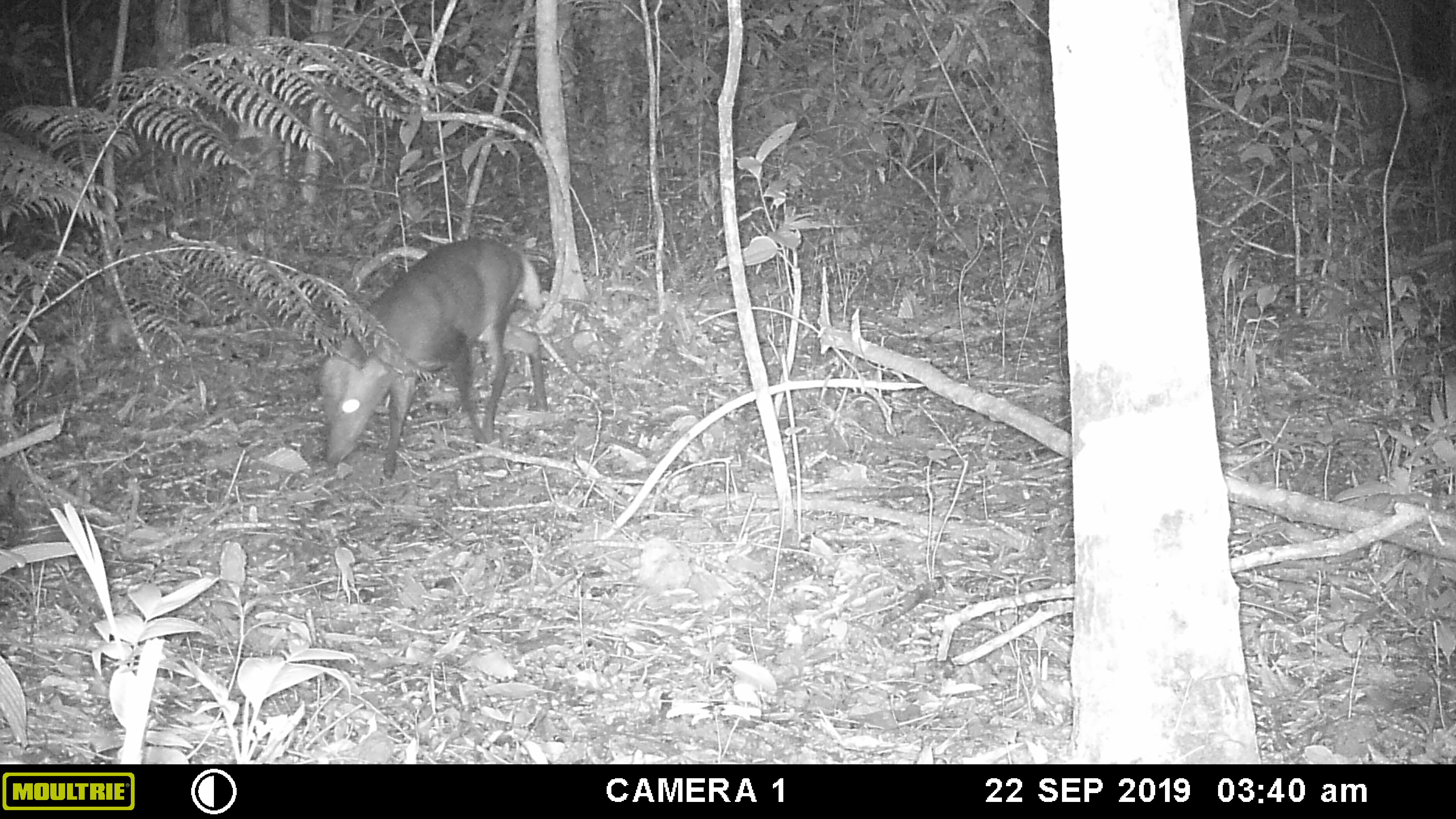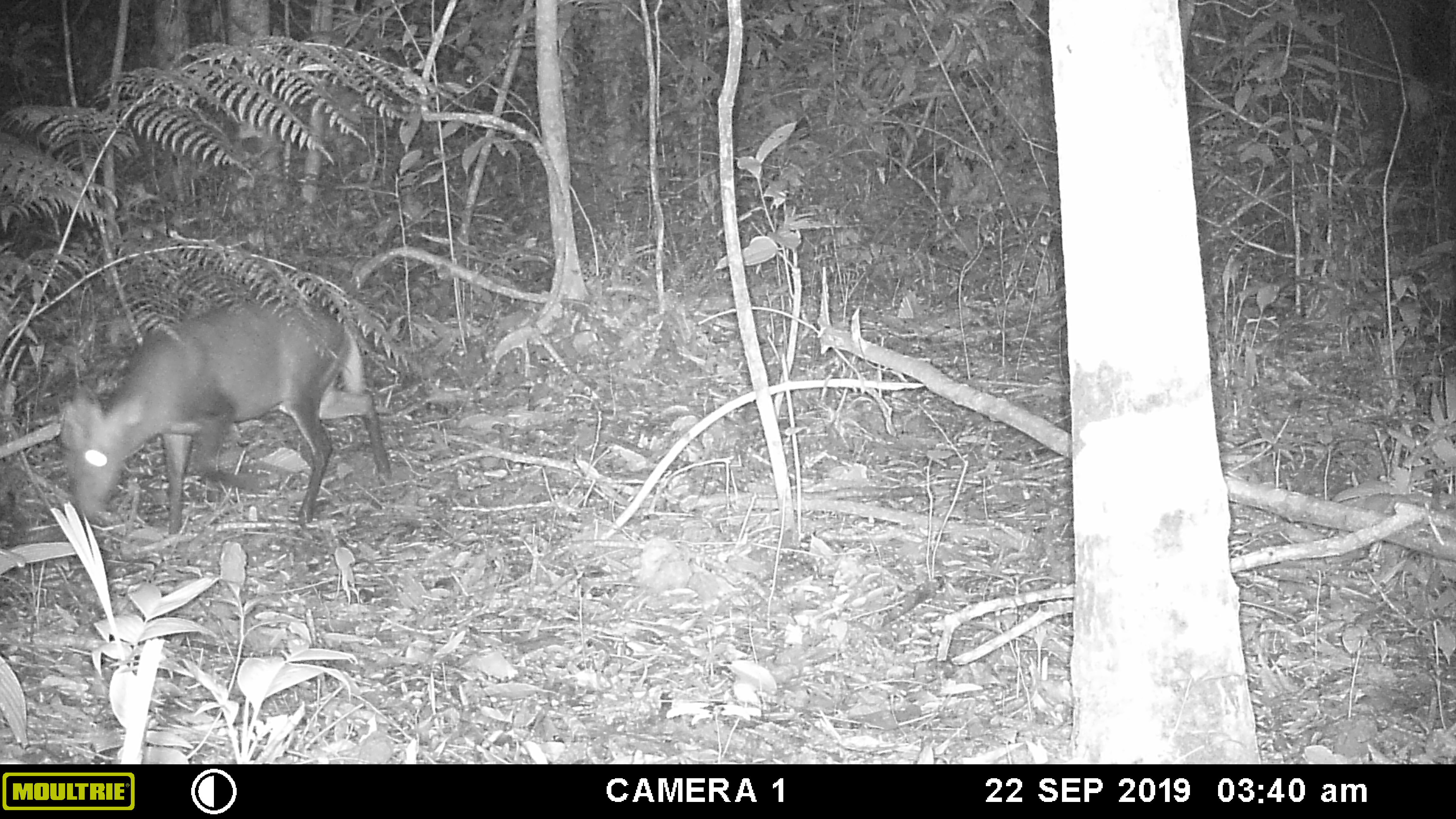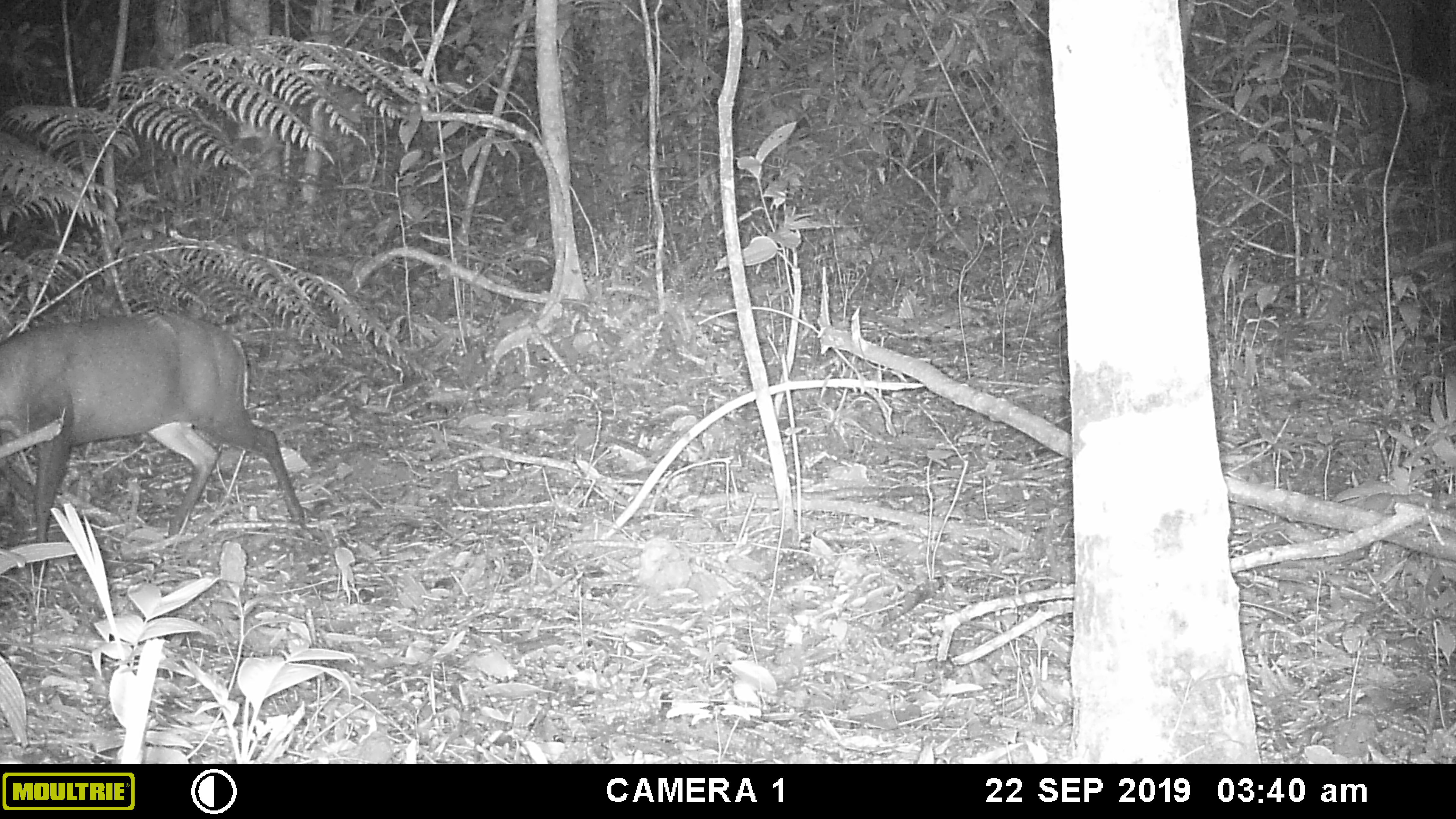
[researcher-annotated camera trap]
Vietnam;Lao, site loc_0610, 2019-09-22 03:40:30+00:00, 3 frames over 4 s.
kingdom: Animalia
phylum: Chordata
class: Mammalia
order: Artiodactyla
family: Cervidae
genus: Muntiacus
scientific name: Muntiacus muntjak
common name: red muntjac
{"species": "red muntjac (Muntiacus muntjak)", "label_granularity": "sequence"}